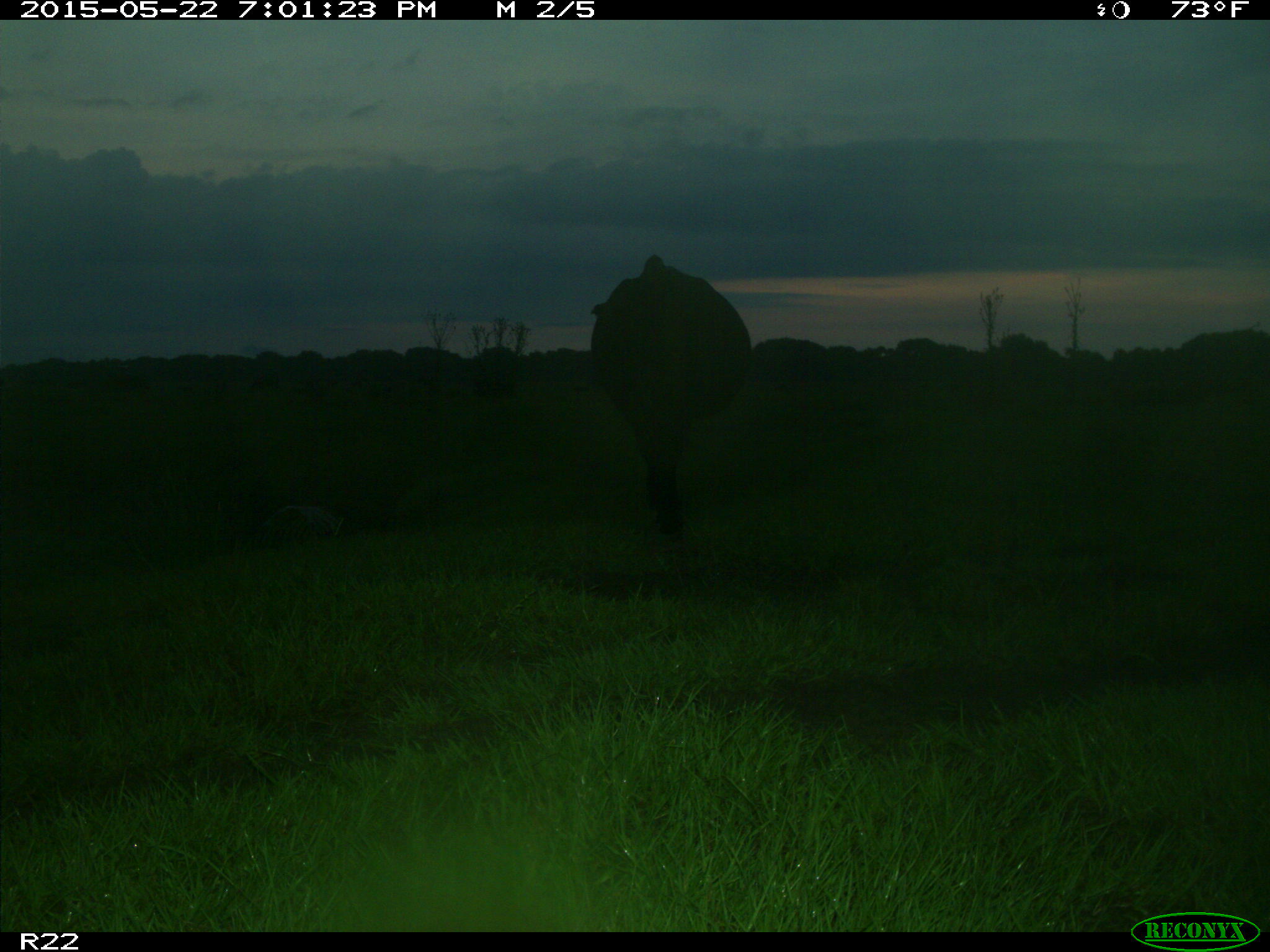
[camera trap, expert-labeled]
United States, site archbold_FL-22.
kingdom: Animalia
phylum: Chordata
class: Mammalia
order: Artiodactyla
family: Bovidae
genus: Bos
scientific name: Bos taurus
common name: domestic cow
Bos taurus (domestic cow).